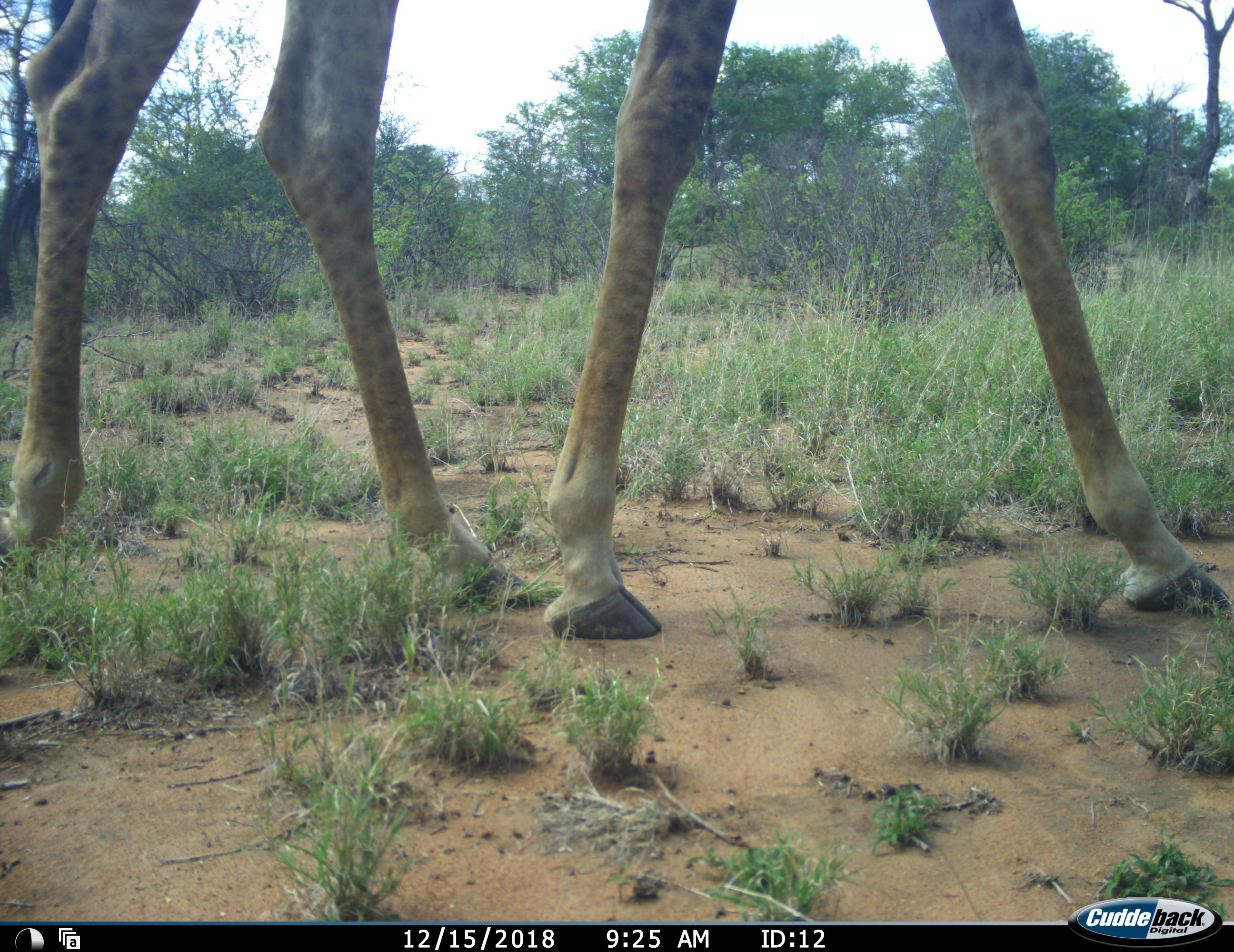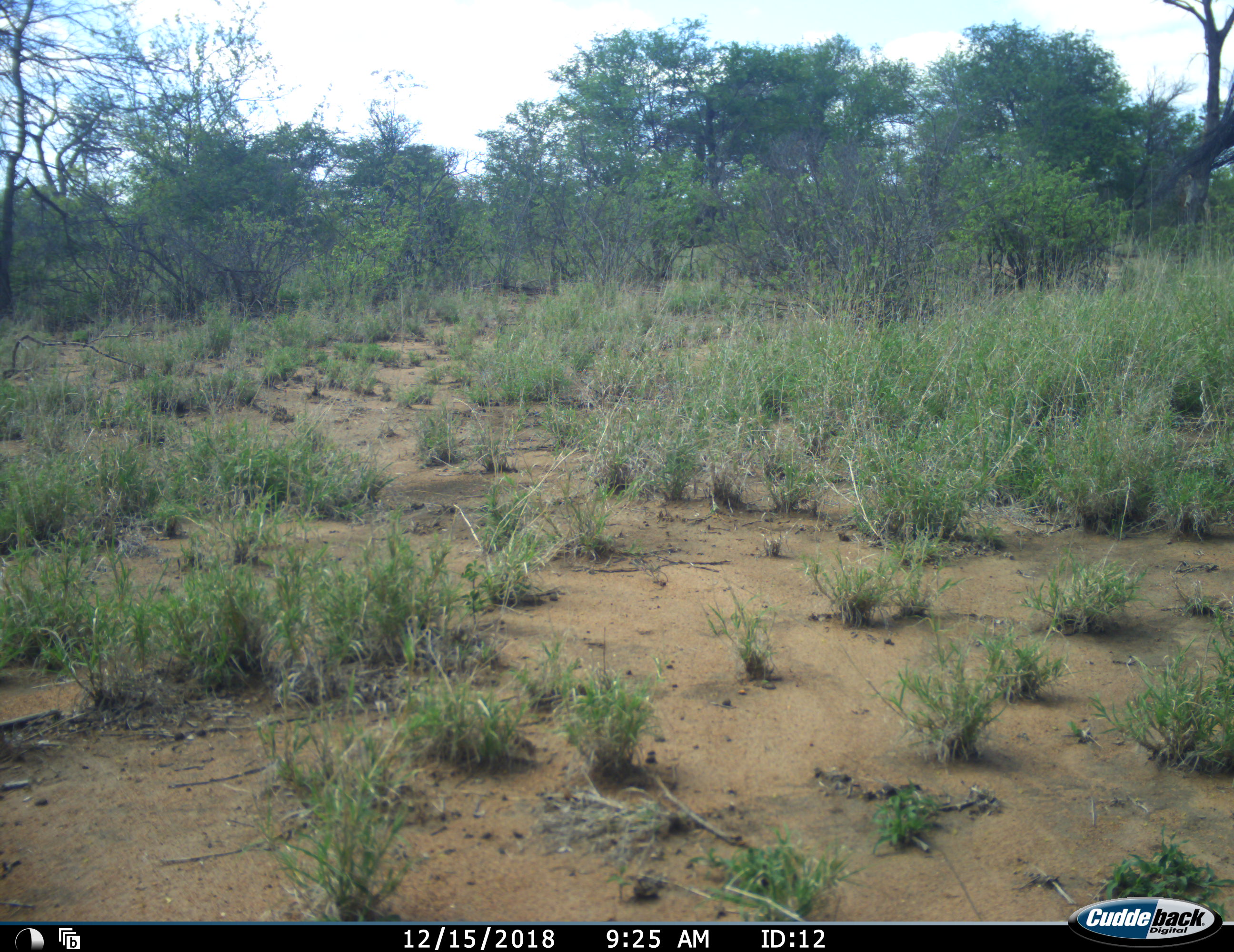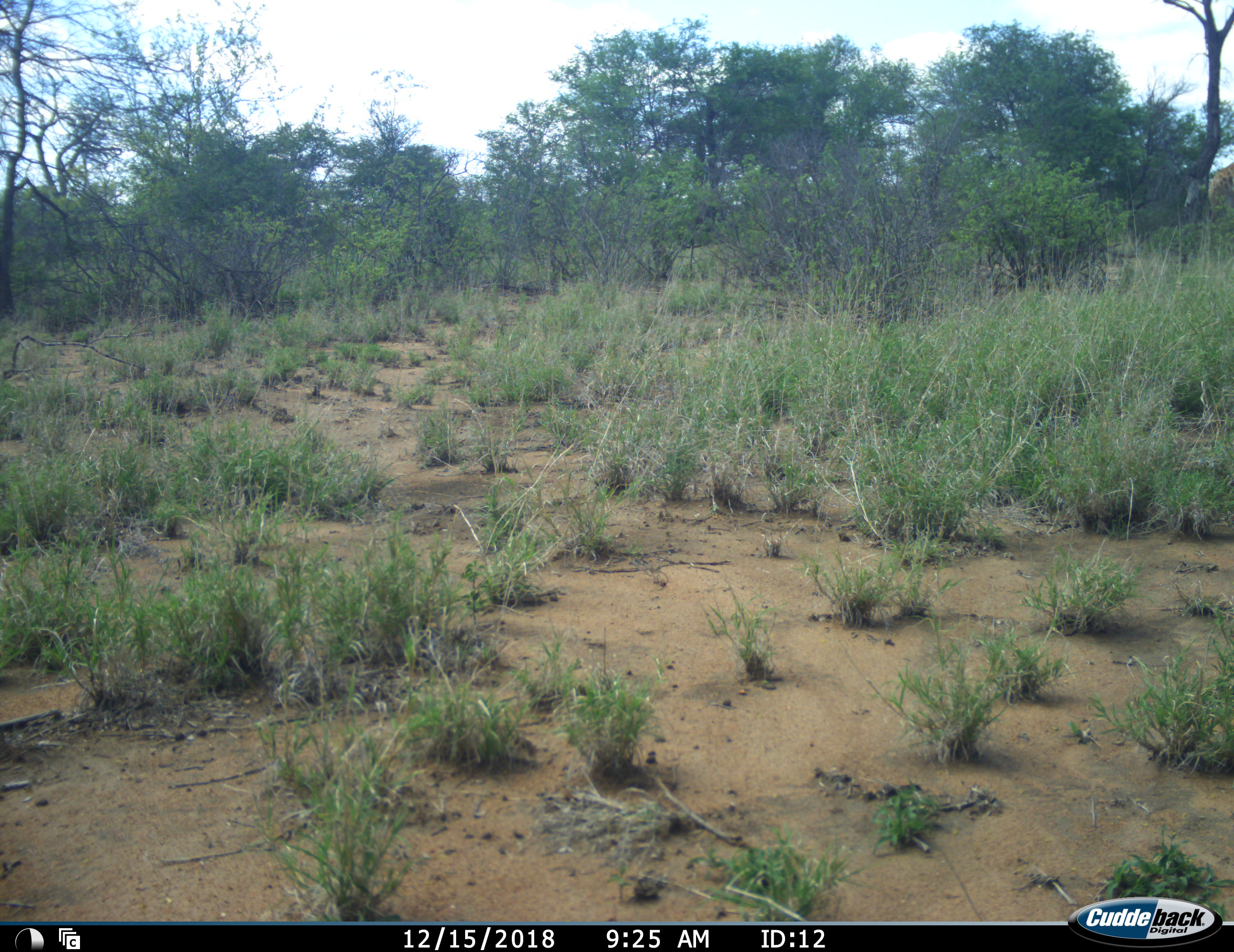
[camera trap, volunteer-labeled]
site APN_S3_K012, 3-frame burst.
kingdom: Animalia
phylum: Chordata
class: Mammalia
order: Artiodactyla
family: Giraffidae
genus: Giraffa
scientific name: Giraffa camelopardalis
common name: giraffe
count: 1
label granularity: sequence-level